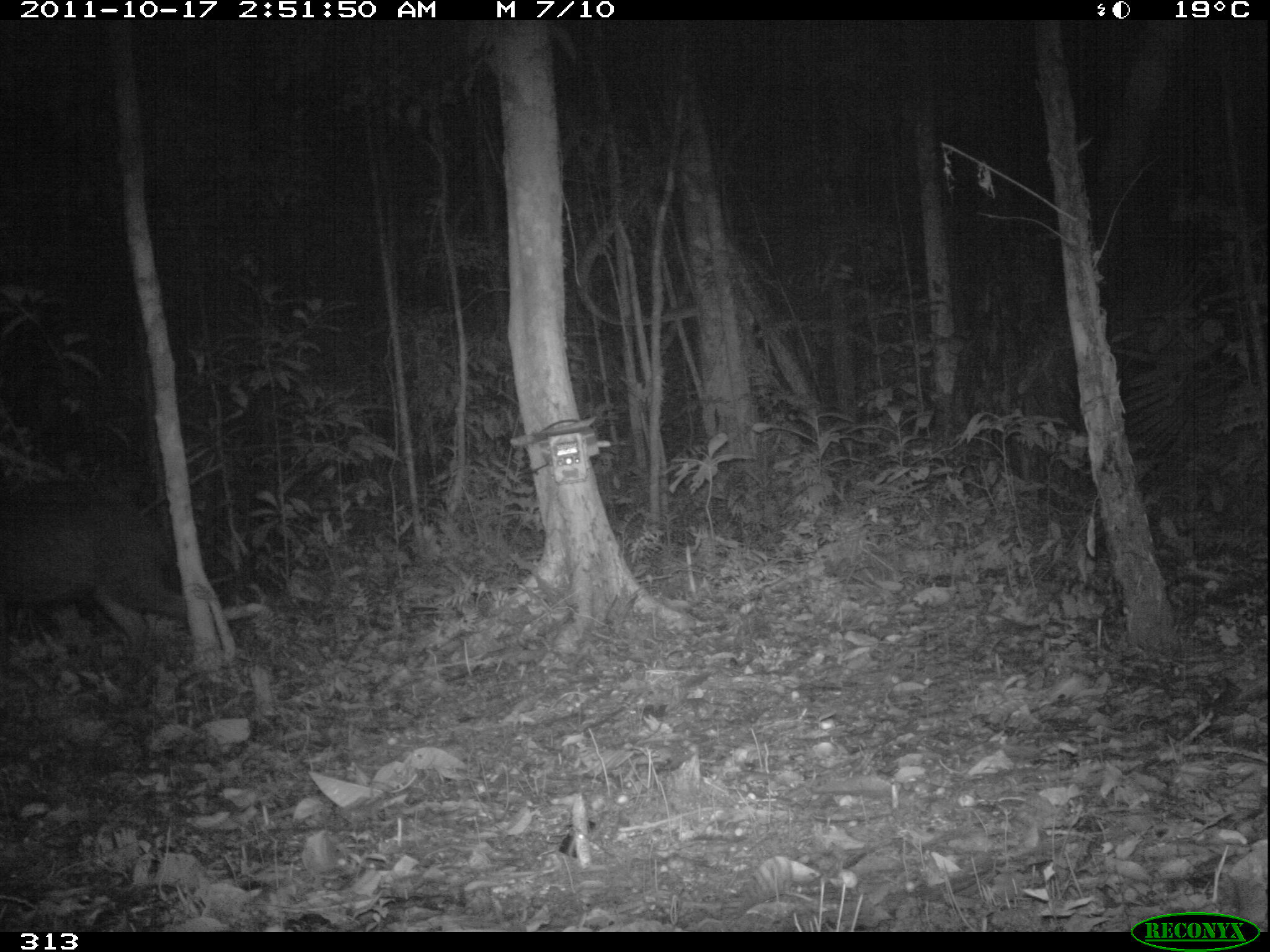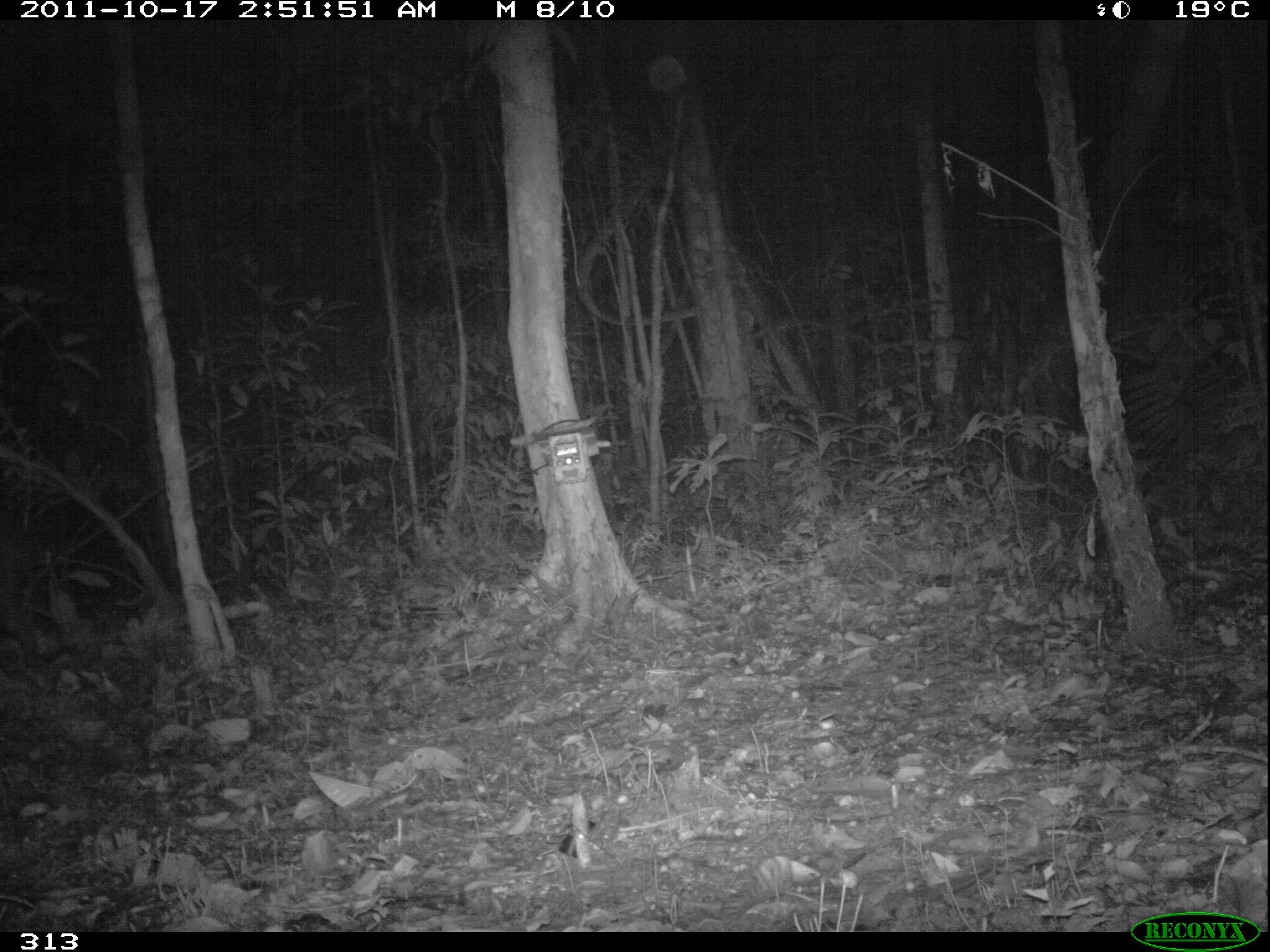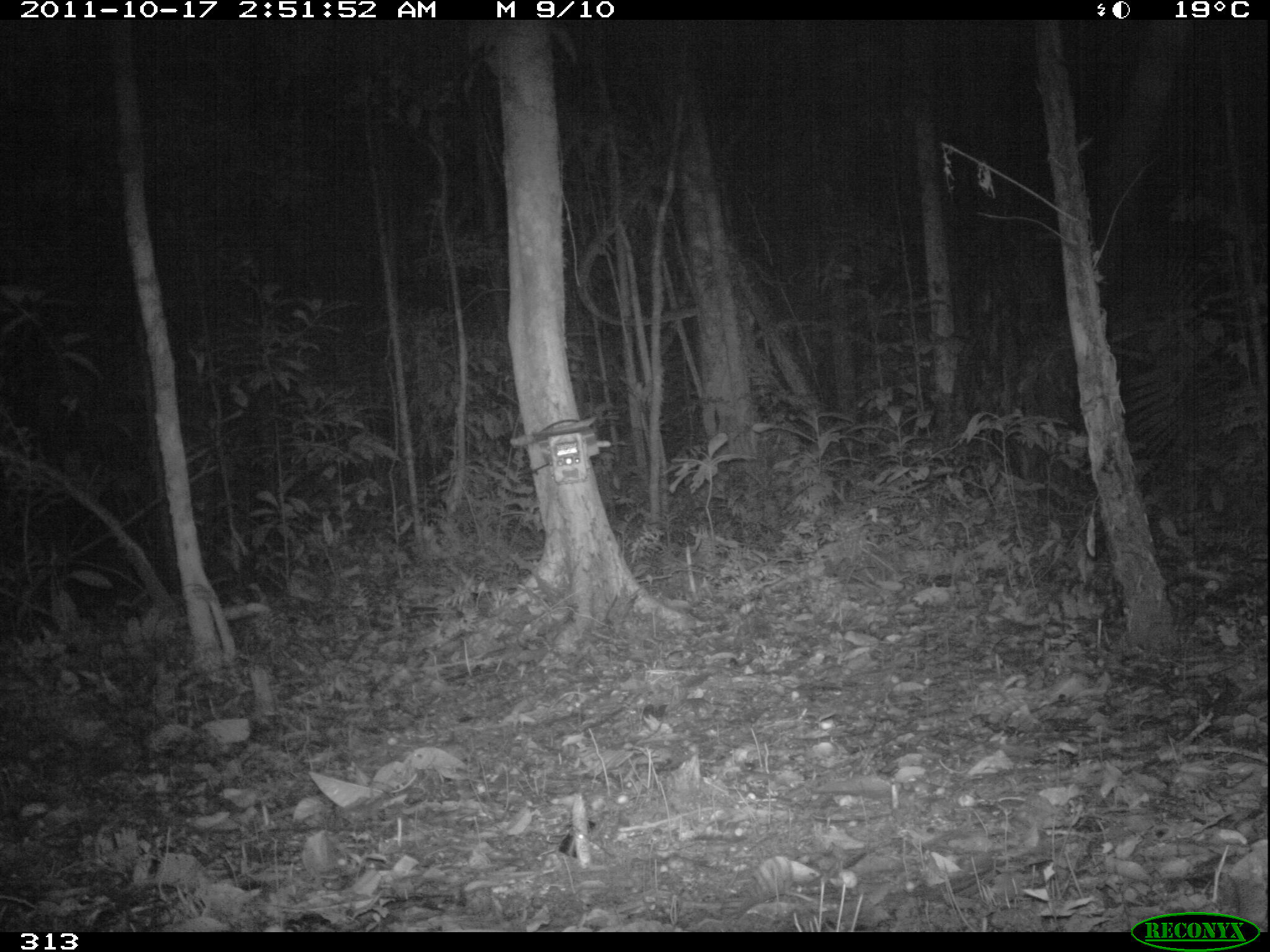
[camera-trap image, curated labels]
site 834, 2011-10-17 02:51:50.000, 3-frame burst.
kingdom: Animalia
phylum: Chordata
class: Mammalia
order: Artiodactyla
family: Tayassuidae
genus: Tayassu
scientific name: Tayassu pecari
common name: white-lipped peccary